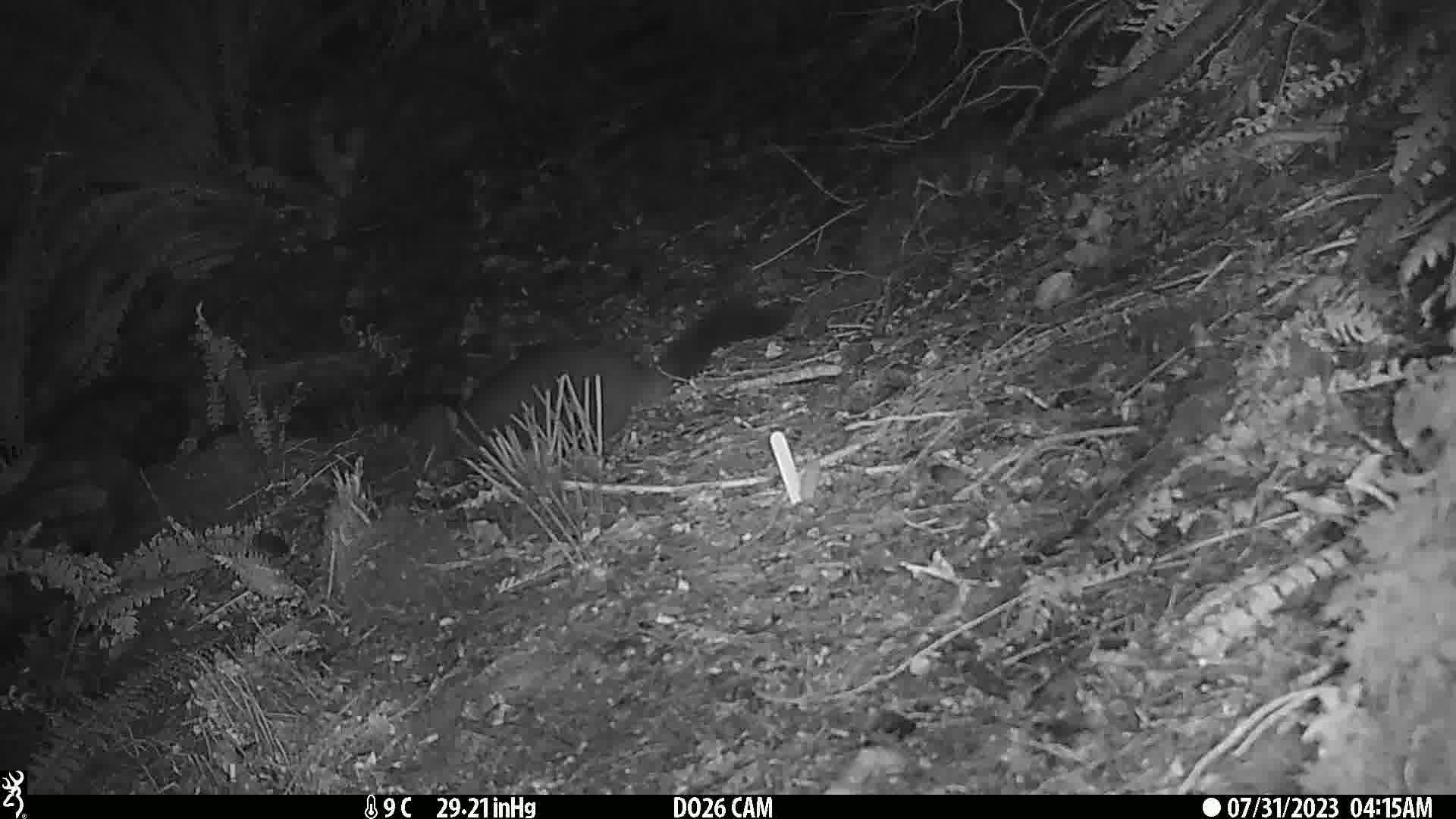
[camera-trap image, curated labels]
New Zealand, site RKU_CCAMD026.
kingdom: Animalia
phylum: Chordata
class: Mammalia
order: Diprotodontia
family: Phalangeridae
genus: Trichosurus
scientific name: Trichosurus vulpecula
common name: common brushtail possum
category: possum